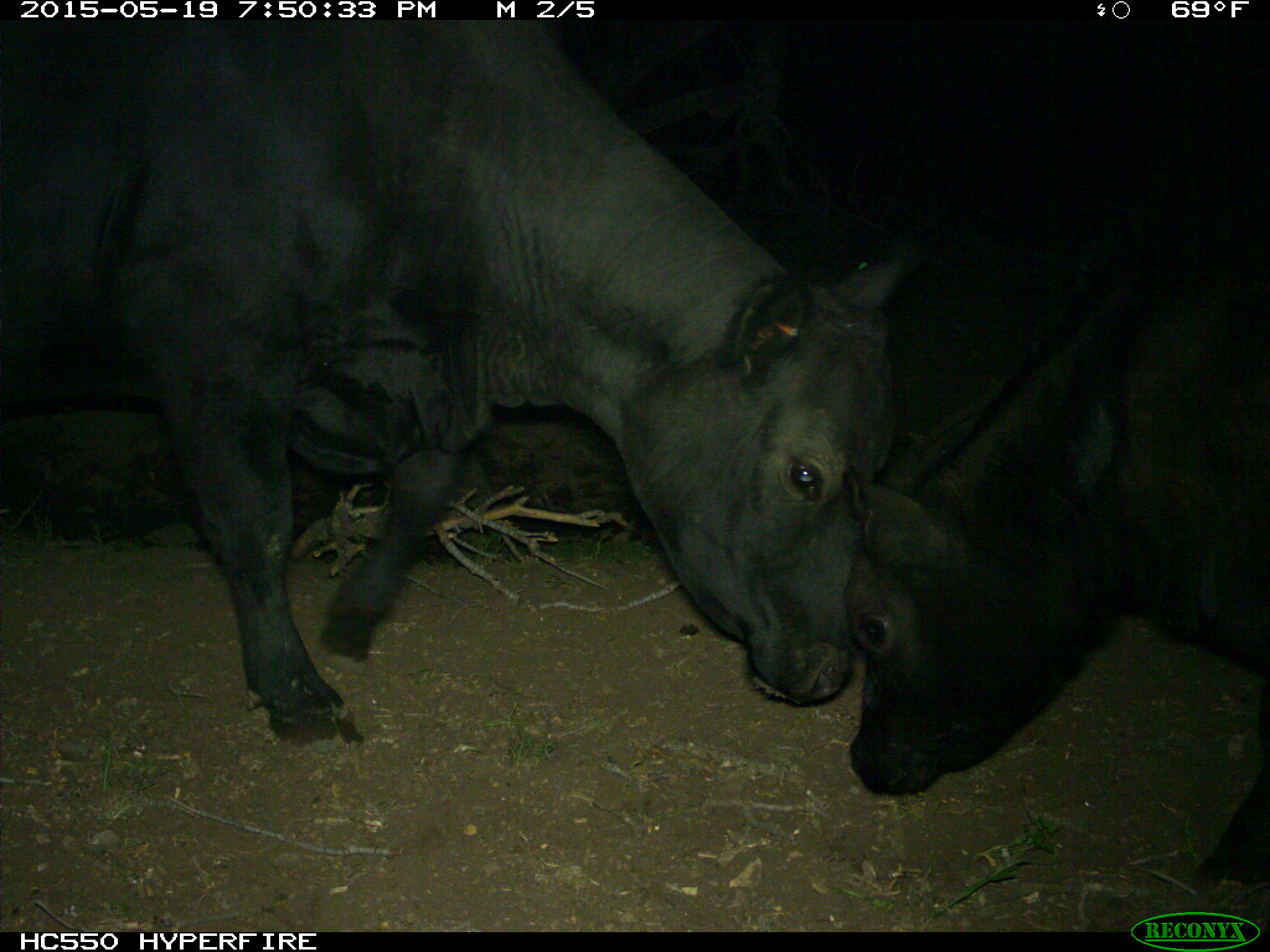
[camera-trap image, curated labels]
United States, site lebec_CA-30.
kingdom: Animalia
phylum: Chordata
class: Mammalia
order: Artiodactyla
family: Bovidae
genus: Bos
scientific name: Bos taurus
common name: domestic cow